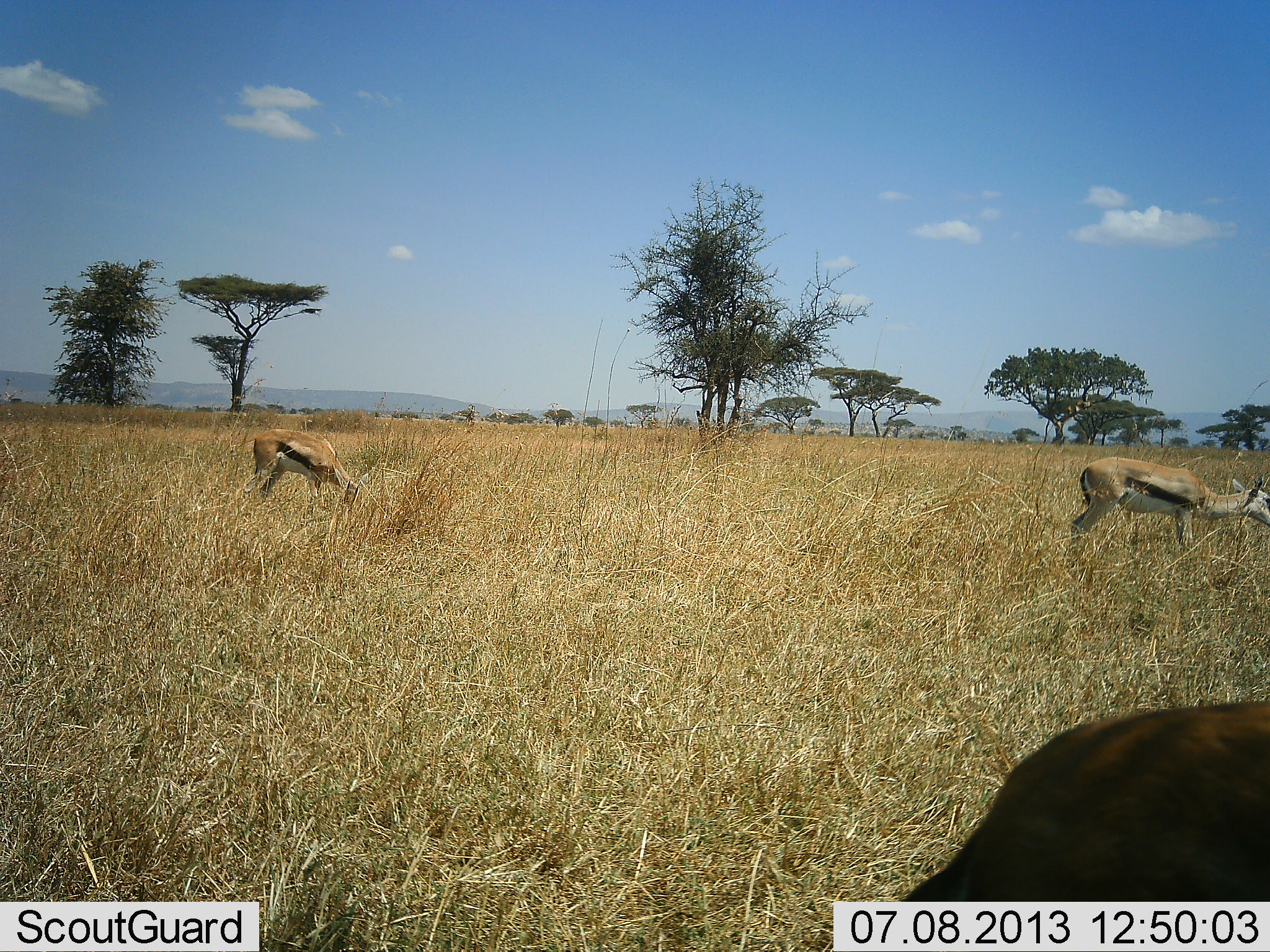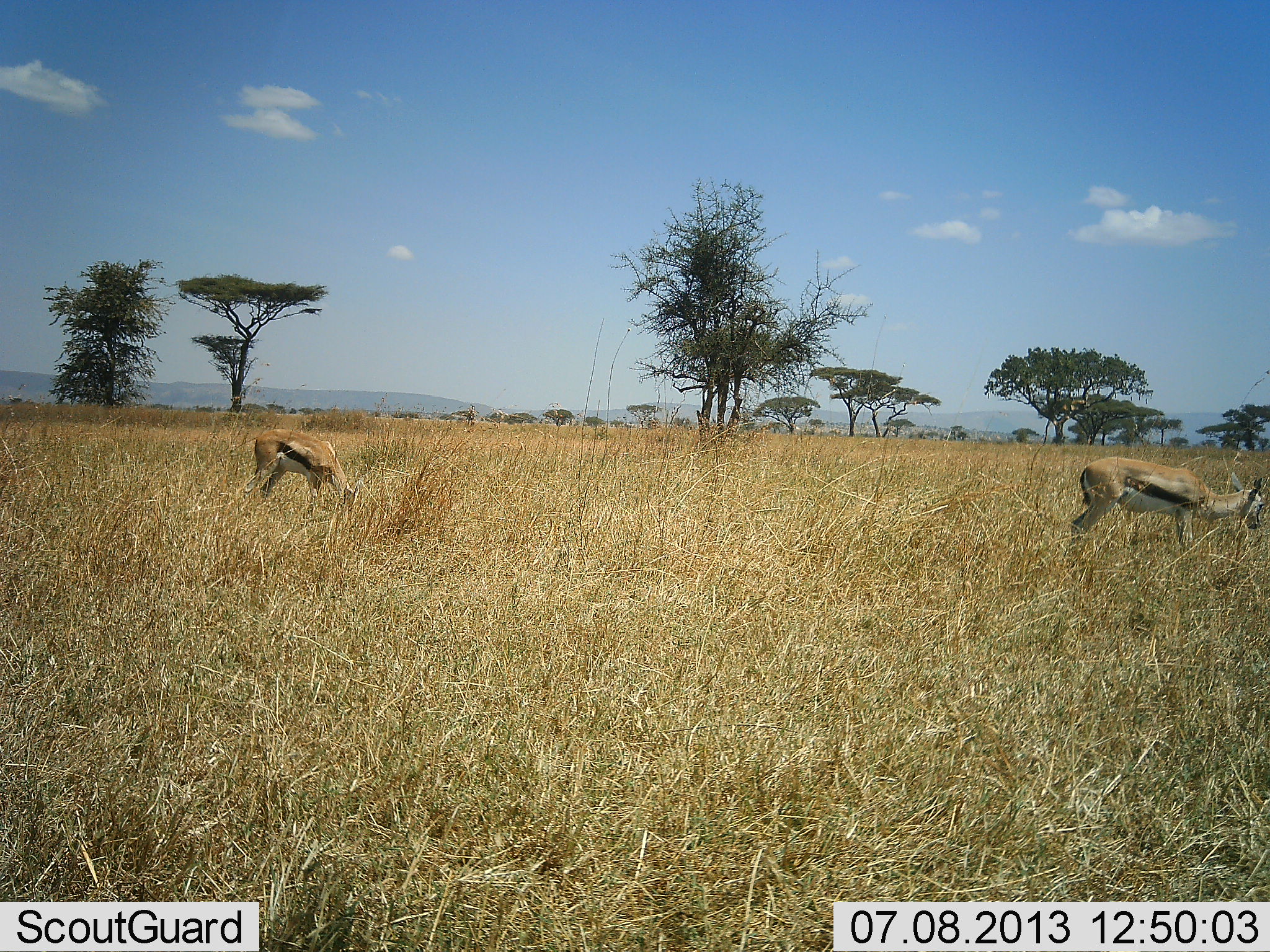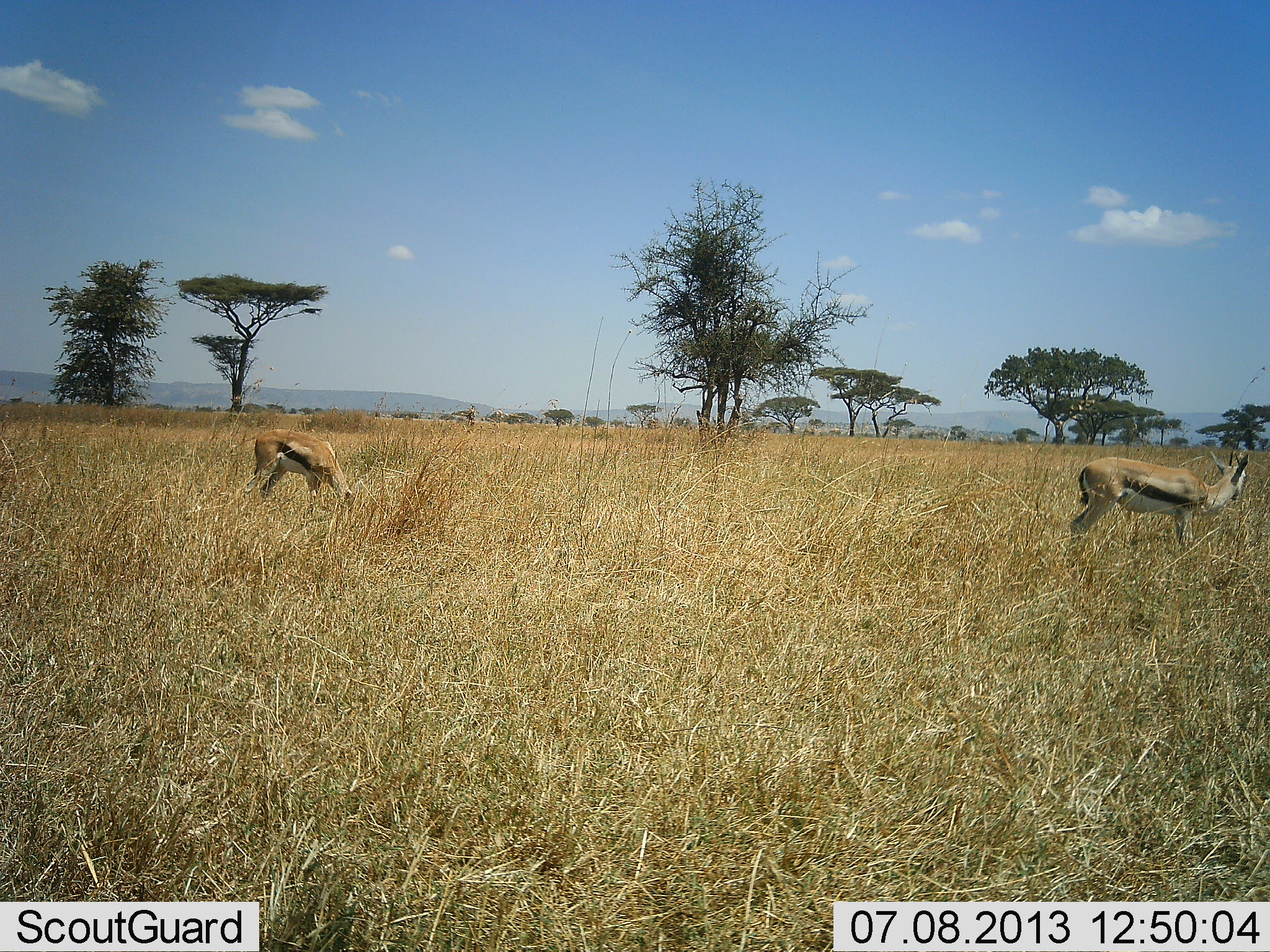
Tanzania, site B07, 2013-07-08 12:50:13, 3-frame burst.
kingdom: Animalia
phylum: Chordata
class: Mammalia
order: Artiodactyla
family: Bovidae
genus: Eudorcas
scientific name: Eudorcas thomsonii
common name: thomson's gazelle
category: gazellethomsons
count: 3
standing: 32%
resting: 0%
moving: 39%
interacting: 0%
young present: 0%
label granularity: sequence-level